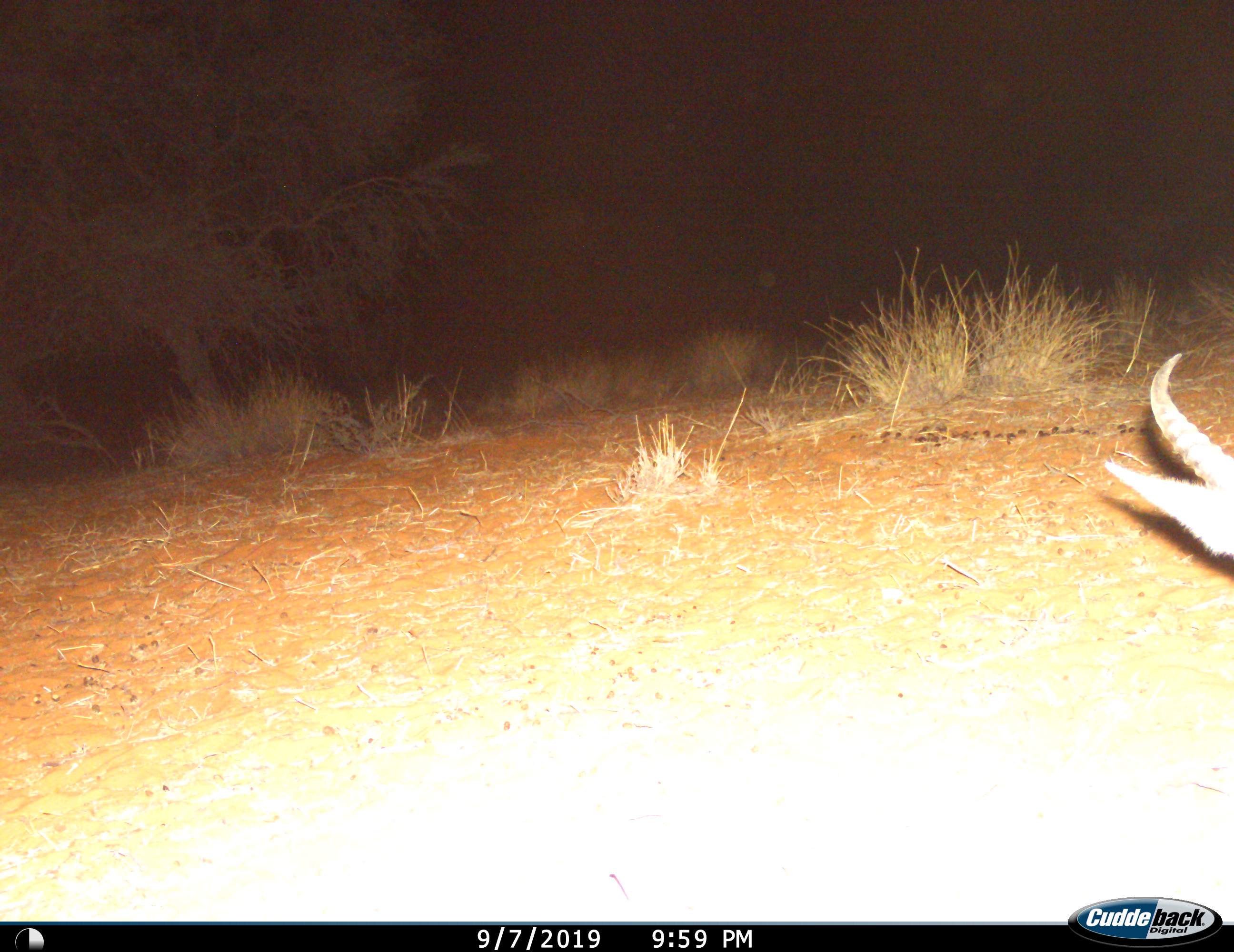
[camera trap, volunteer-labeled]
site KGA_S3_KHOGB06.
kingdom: Animalia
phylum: Chordata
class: Mammalia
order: Artiodactyla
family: Bovidae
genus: Antidorcas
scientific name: Antidorcas marsupialis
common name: springbok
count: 1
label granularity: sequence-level